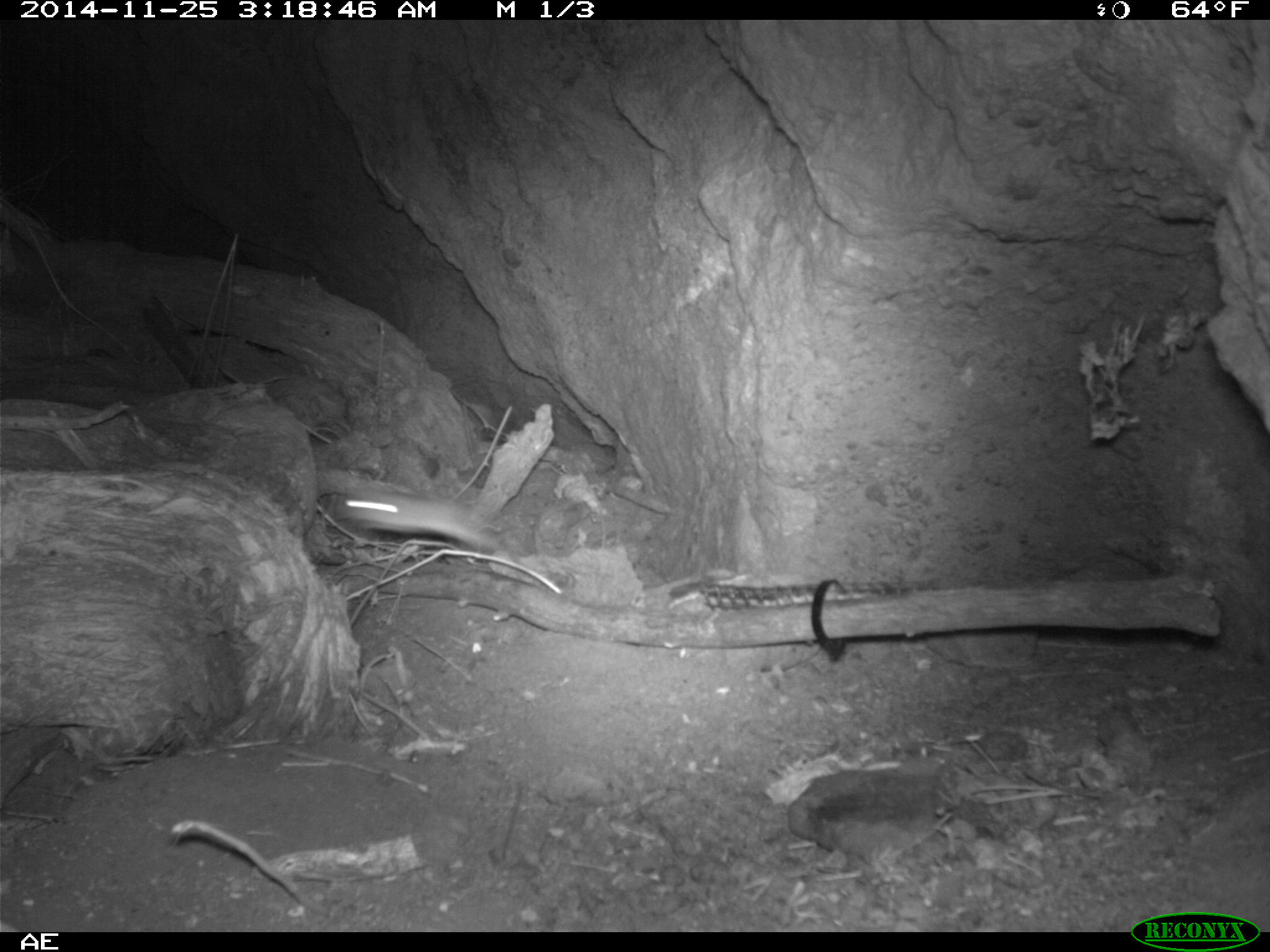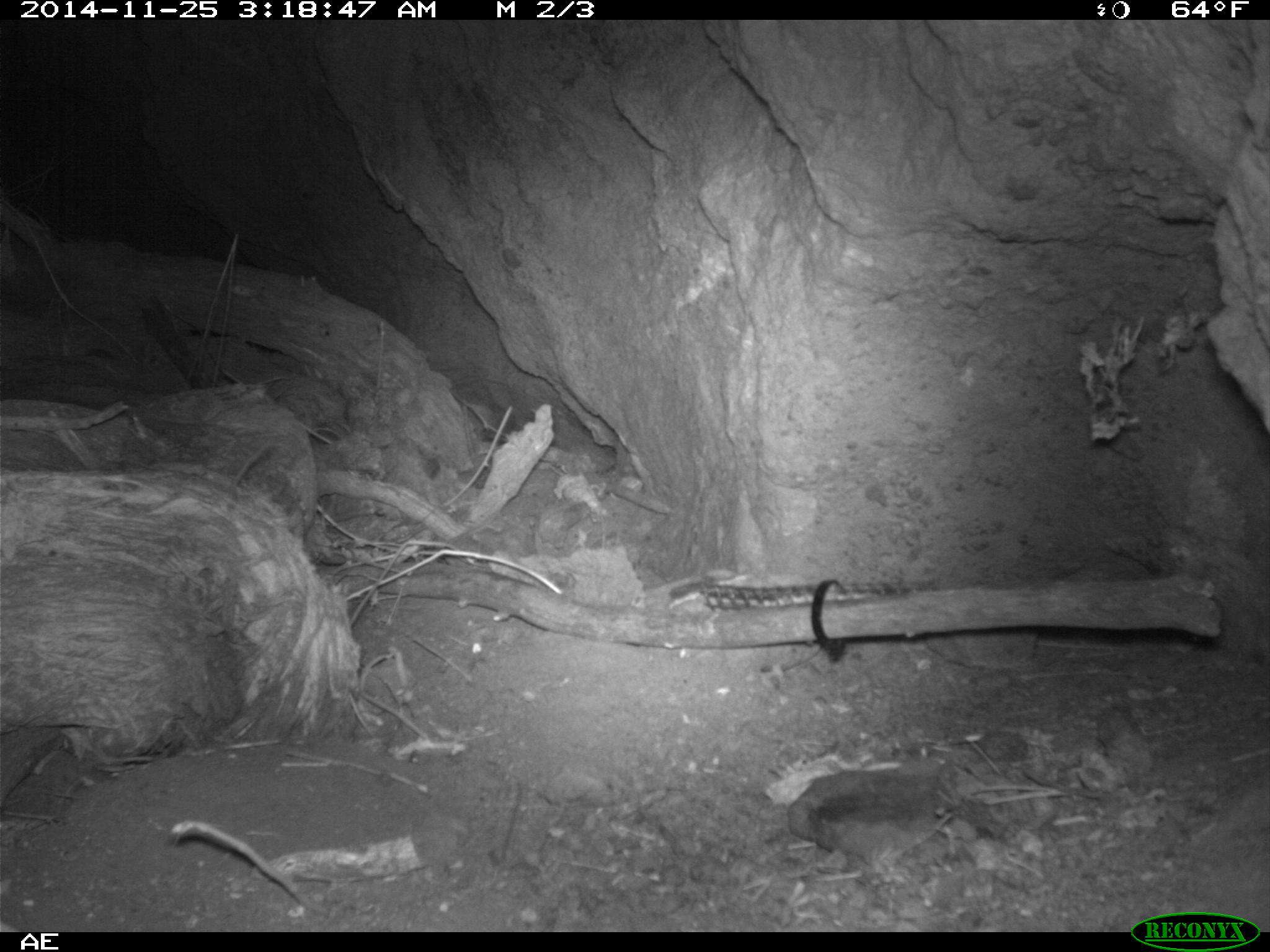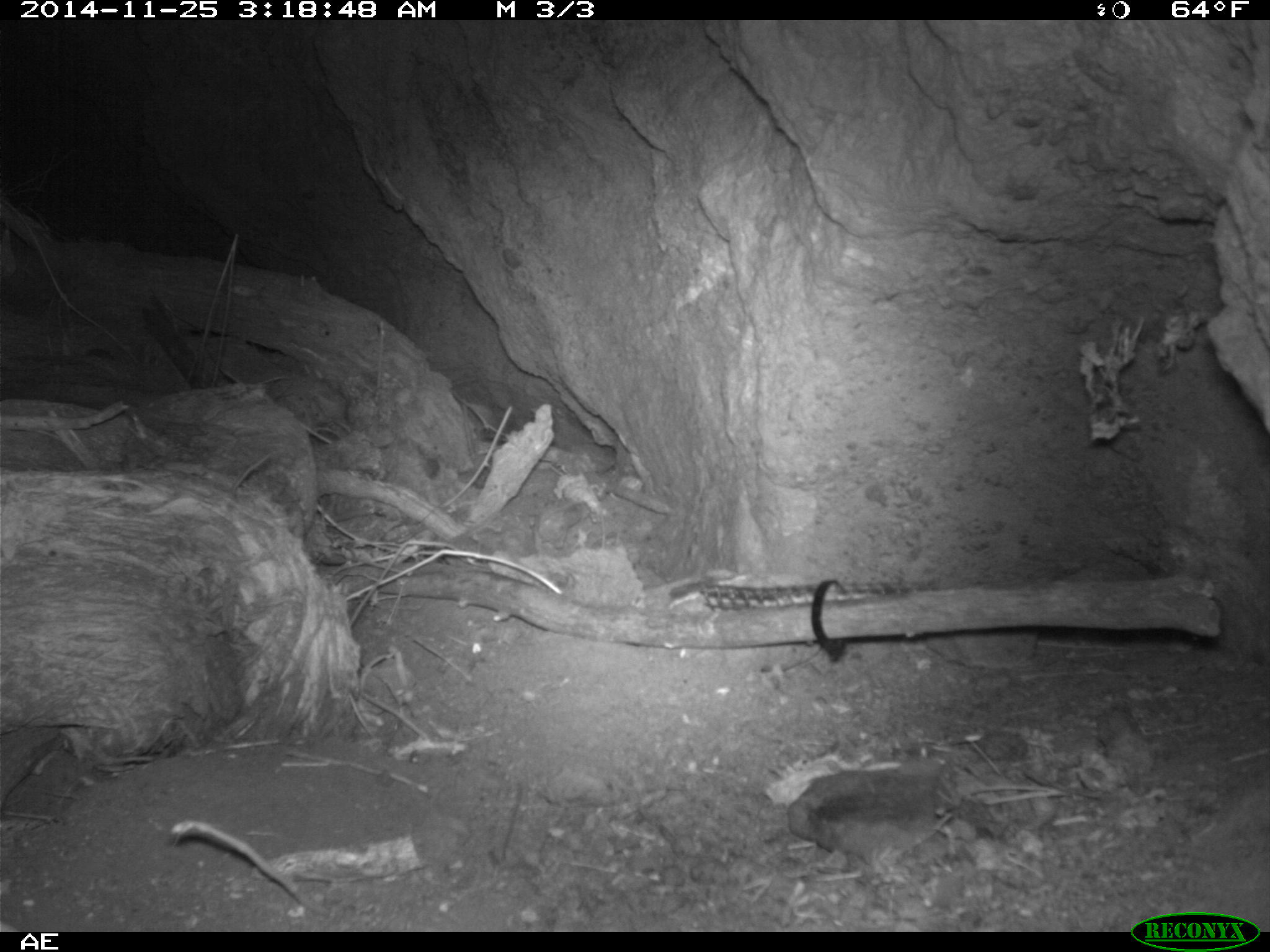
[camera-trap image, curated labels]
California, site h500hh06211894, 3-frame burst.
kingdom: Animalia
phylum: Chordata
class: Mammalia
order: Rodentia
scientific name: Rodentia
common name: rodent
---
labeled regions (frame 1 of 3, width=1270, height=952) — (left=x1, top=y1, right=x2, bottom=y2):
rodent: (left=328, top=487, right=522, bottom=561)